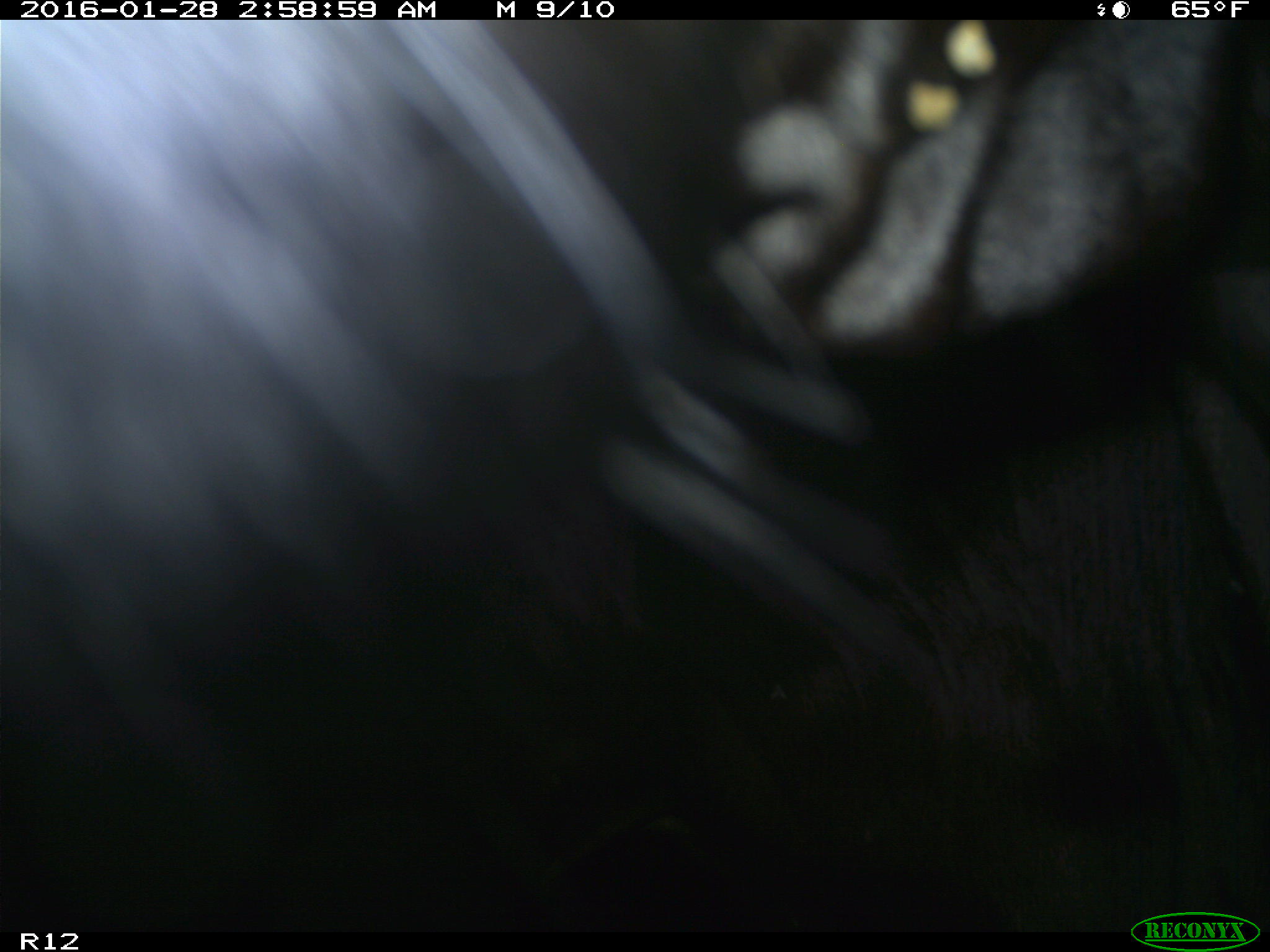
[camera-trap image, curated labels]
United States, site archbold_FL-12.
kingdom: Animalia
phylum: Chordata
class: Mammalia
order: Artiodactyla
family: Bovidae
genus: Bos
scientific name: Bos taurus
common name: domestic cow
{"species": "Bos taurus (domestic cow)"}